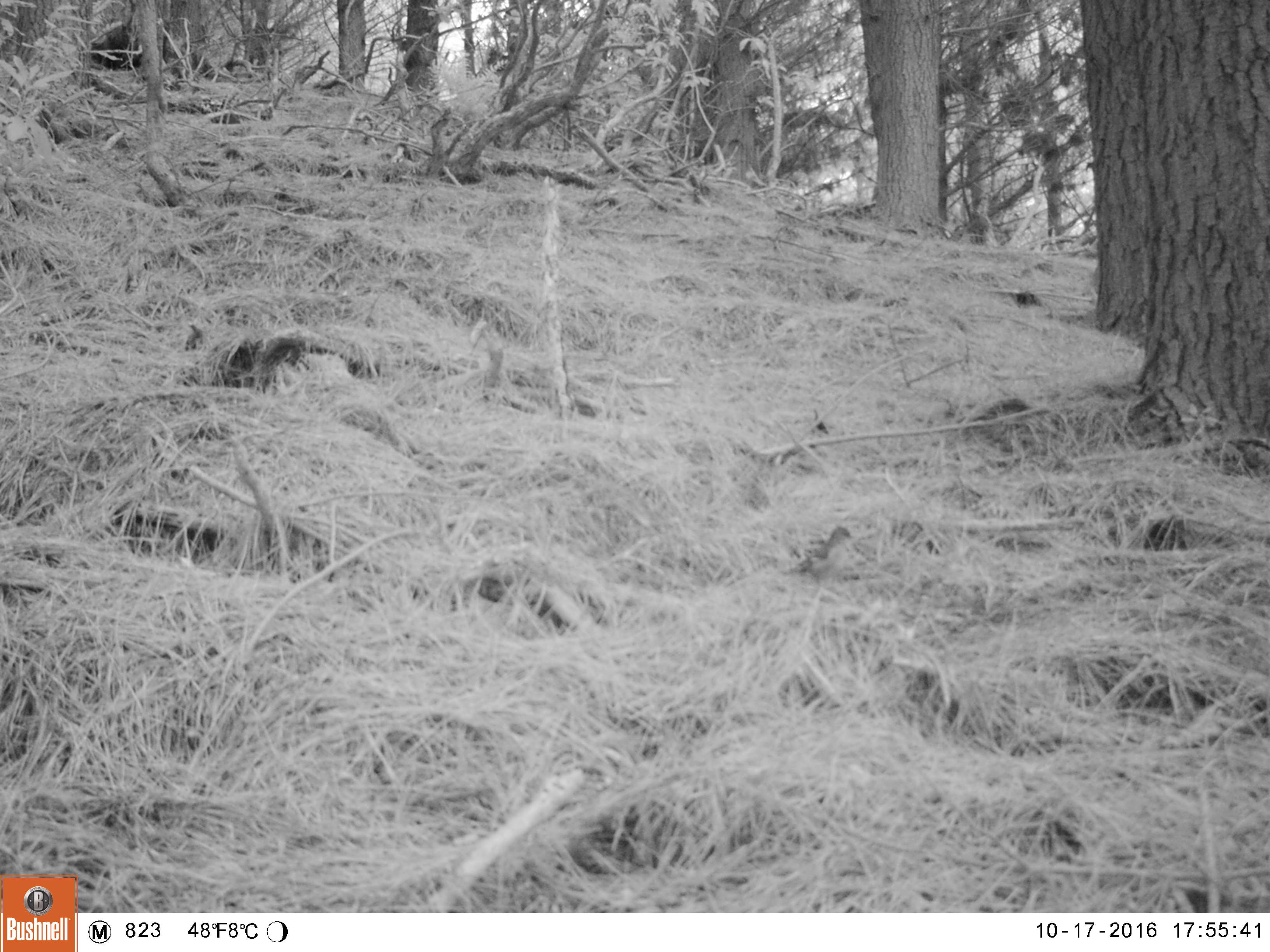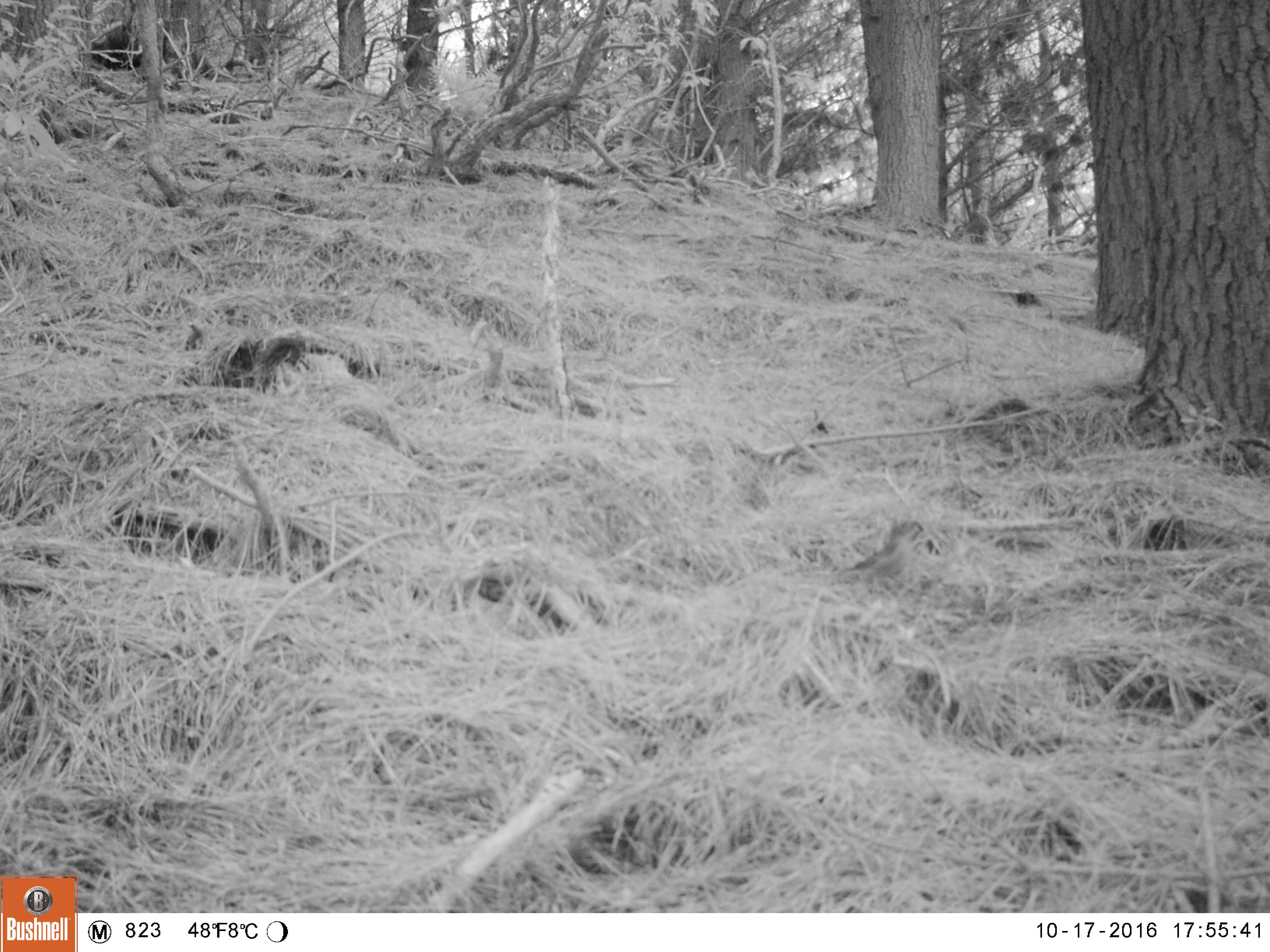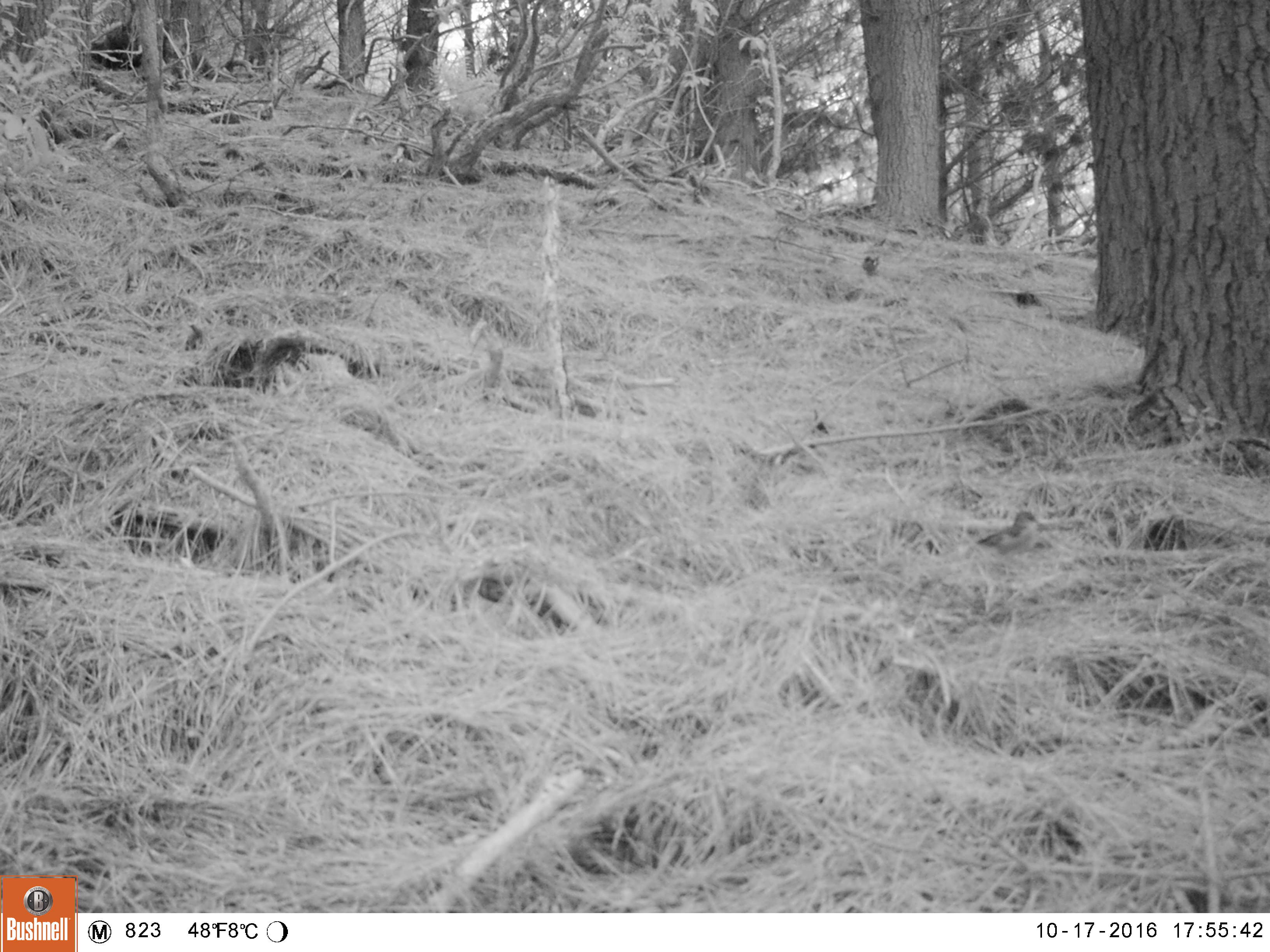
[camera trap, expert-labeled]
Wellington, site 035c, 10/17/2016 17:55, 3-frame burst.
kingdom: Animalia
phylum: Chordata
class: Aves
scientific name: Aves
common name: bird